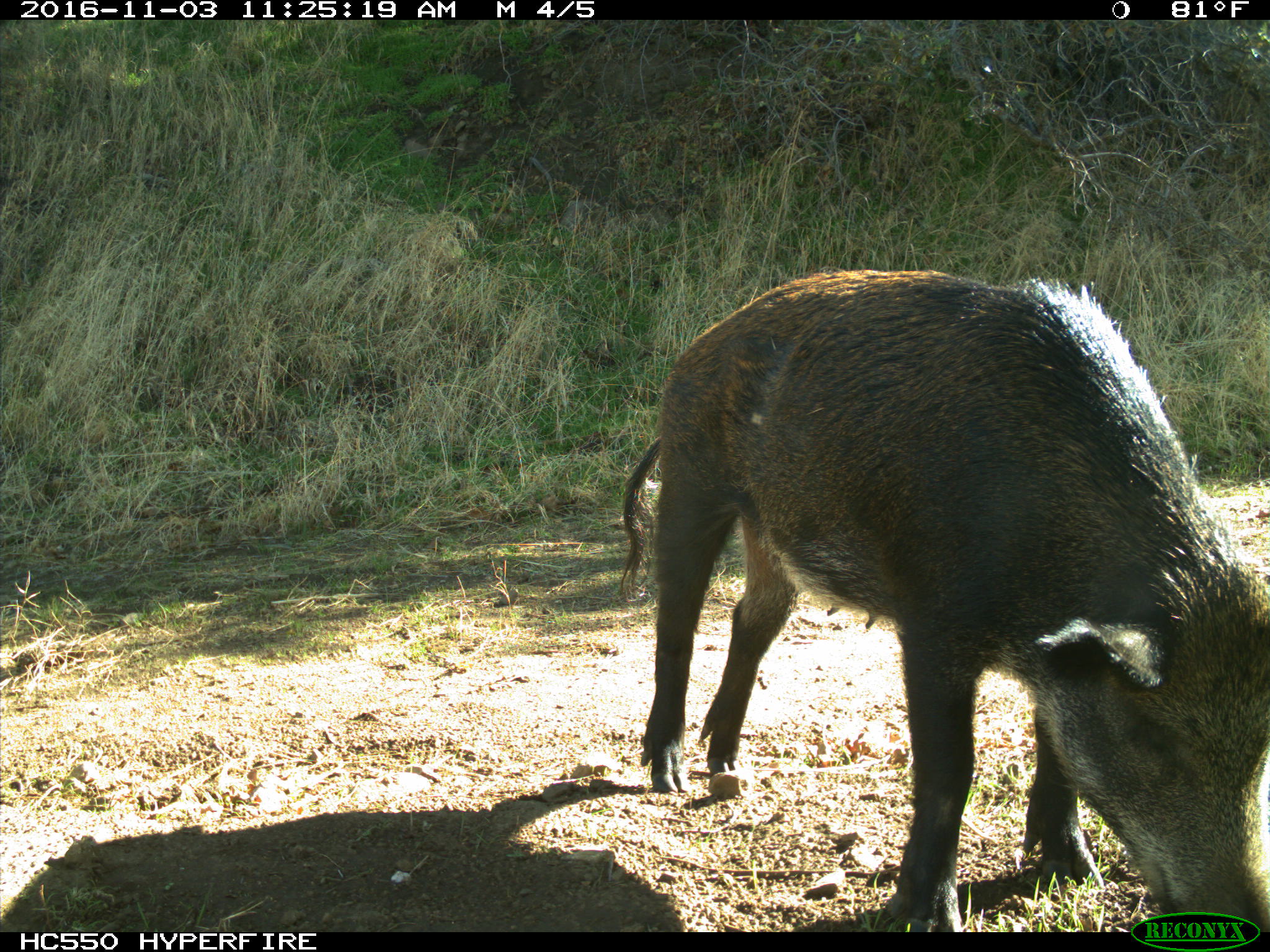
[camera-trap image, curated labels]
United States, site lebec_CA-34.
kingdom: Animalia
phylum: Chordata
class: Mammalia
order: Artiodactyla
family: Suidae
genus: Sus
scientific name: Sus scrofa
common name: wild boar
Sus scrofa (wild boar).